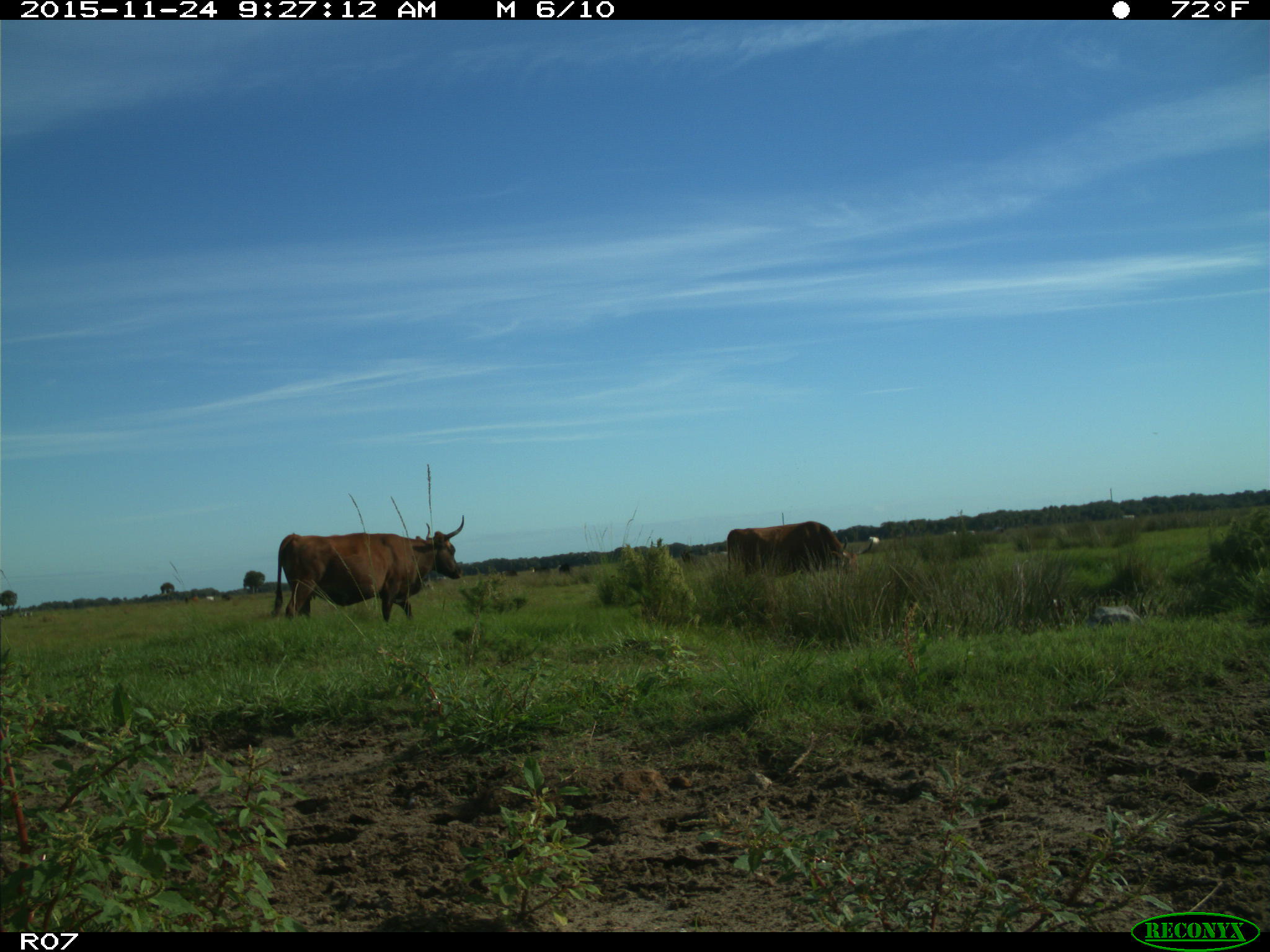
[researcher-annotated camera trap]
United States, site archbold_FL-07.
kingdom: Animalia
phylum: Chordata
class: Mammalia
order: Artiodactyla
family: Bovidae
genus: Bos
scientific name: Bos taurus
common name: domestic cow